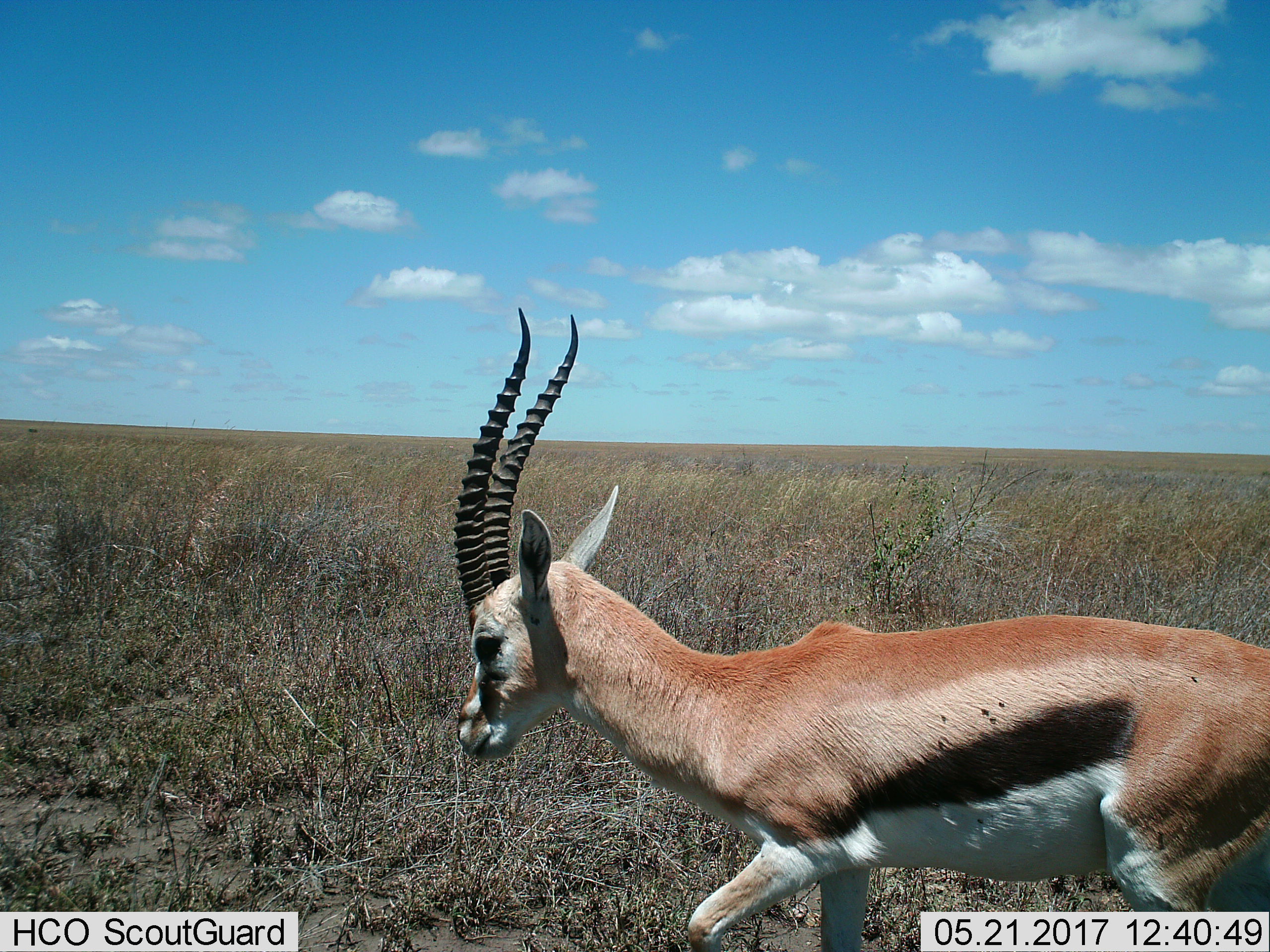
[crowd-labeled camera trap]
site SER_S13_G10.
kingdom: Animalia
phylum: Chordata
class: Mammalia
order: Artiodactyla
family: Bovidae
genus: Eudorcas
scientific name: Eudorcas thomsonii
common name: thomson's gazelle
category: gazellethomsons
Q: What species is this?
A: Gazellethomsons (thomson's gazelle) (Eudorcas thomsonii).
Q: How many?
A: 1.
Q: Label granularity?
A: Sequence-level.